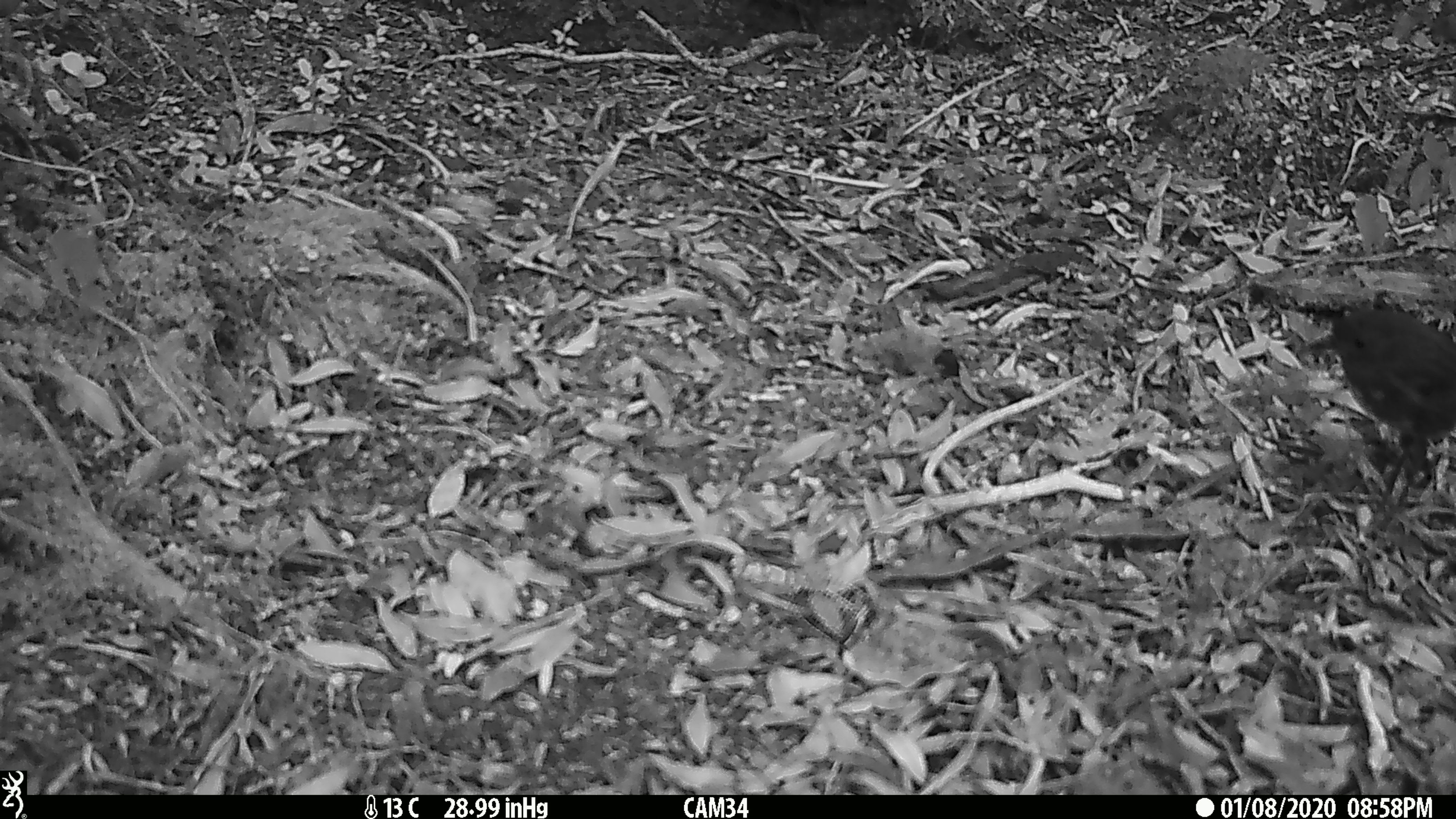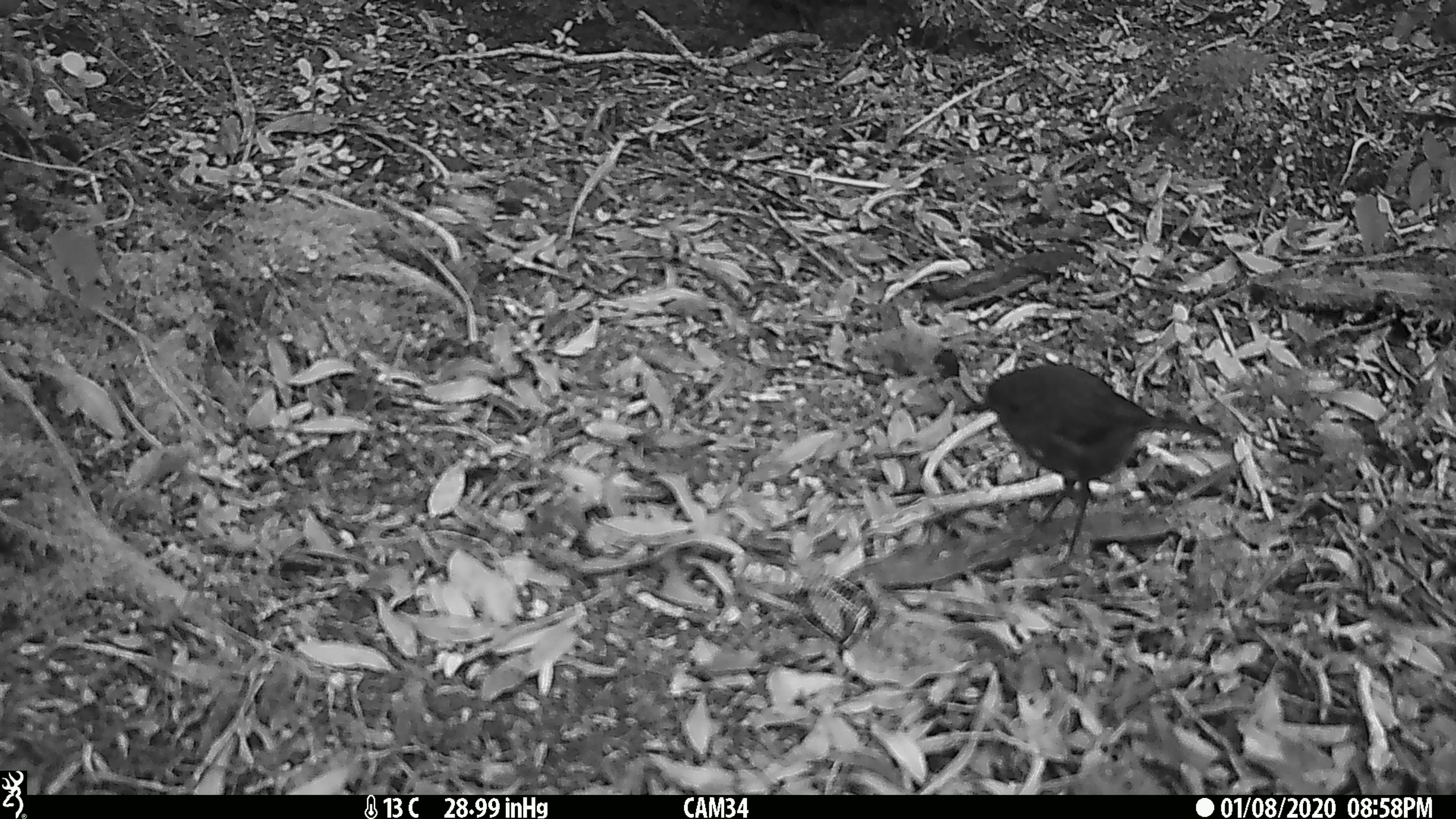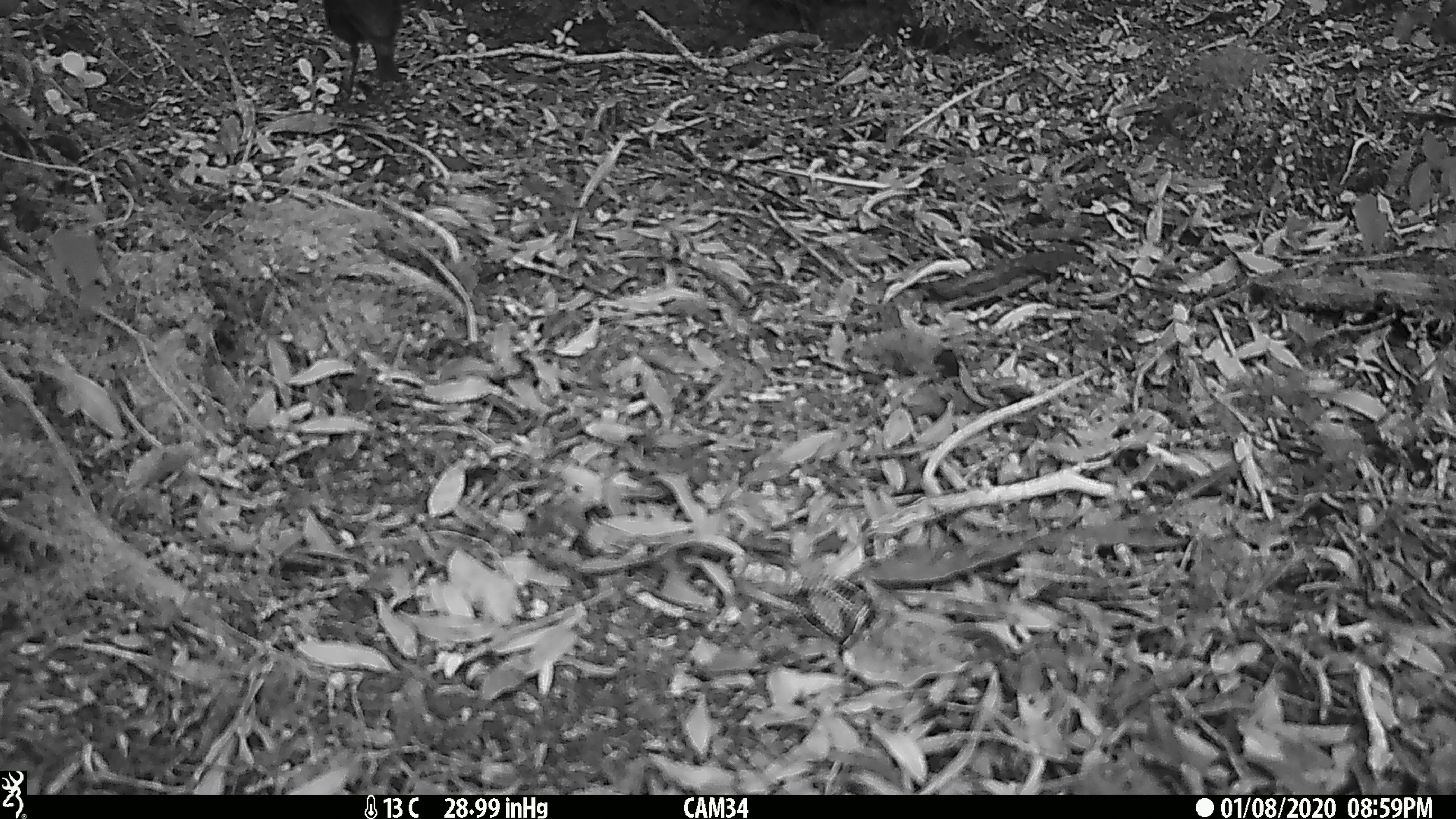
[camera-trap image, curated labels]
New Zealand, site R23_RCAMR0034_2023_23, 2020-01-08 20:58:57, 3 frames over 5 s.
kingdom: Animalia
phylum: Chordata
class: Aves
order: Passeriformes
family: Petroicidae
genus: Petroica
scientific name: Petroica australis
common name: new zealand robin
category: robin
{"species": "robin (new zealand robin) (Petroica australis)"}